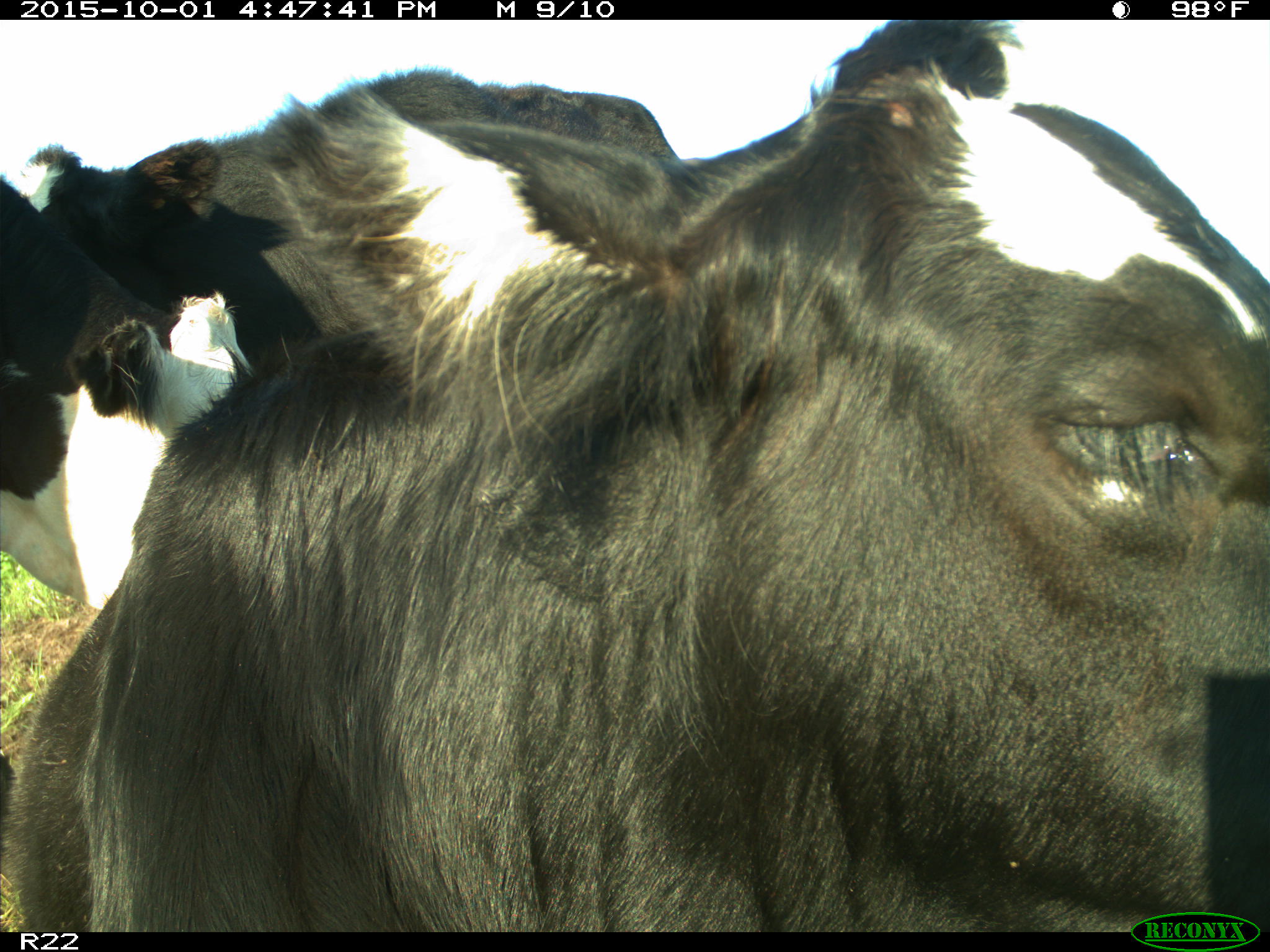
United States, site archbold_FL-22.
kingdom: Animalia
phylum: Chordata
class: Mammalia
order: Artiodactyla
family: Bovidae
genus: Bos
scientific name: Bos taurus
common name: domestic cow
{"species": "Bos taurus (domestic cow)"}